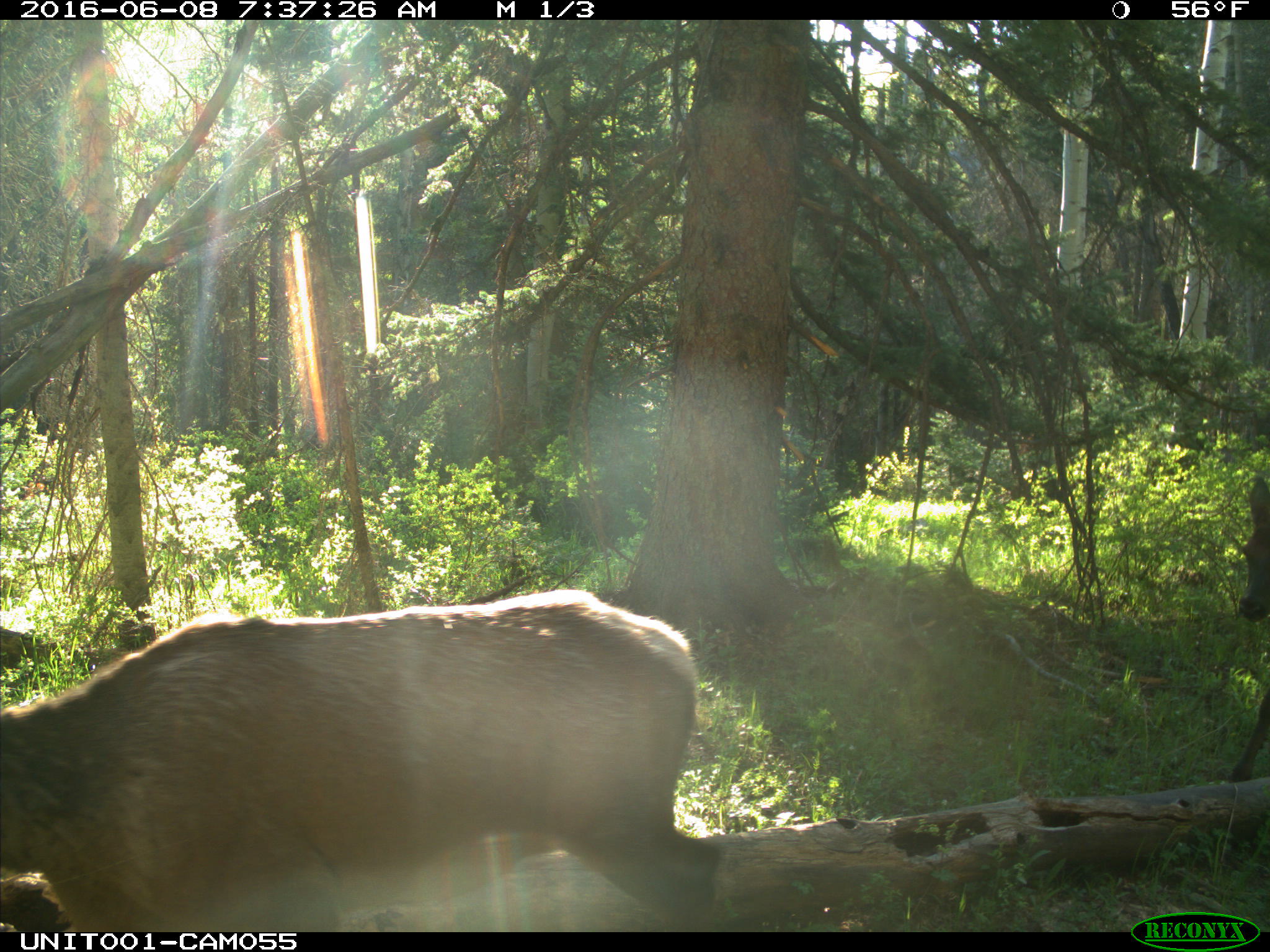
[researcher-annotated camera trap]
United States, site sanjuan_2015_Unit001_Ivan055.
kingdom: Animalia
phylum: Chordata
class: Mammalia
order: Artiodactyla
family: Cervidae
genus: Cervus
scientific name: Cervus elaphus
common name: red deer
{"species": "Cervus elaphus (red deer)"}